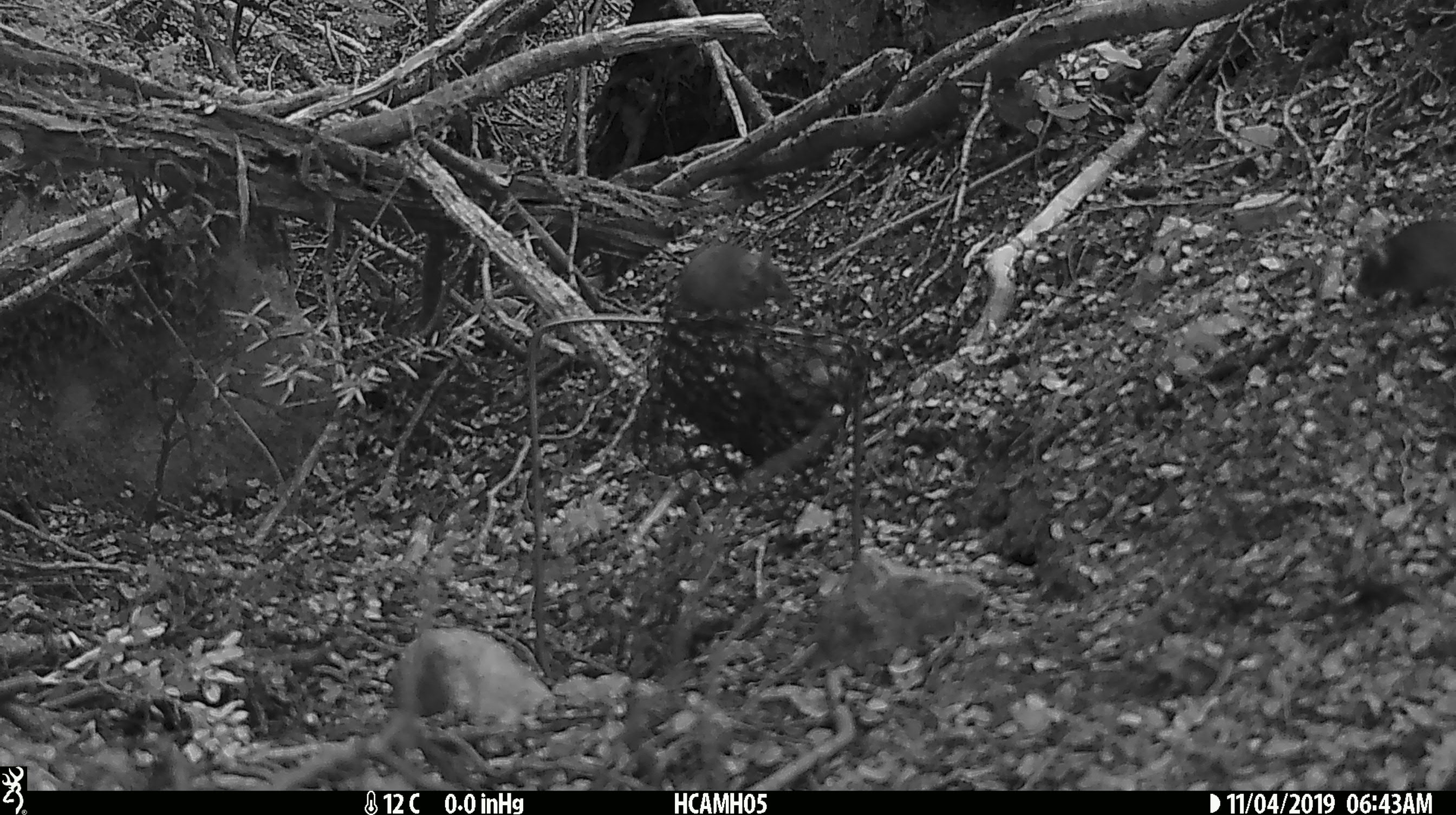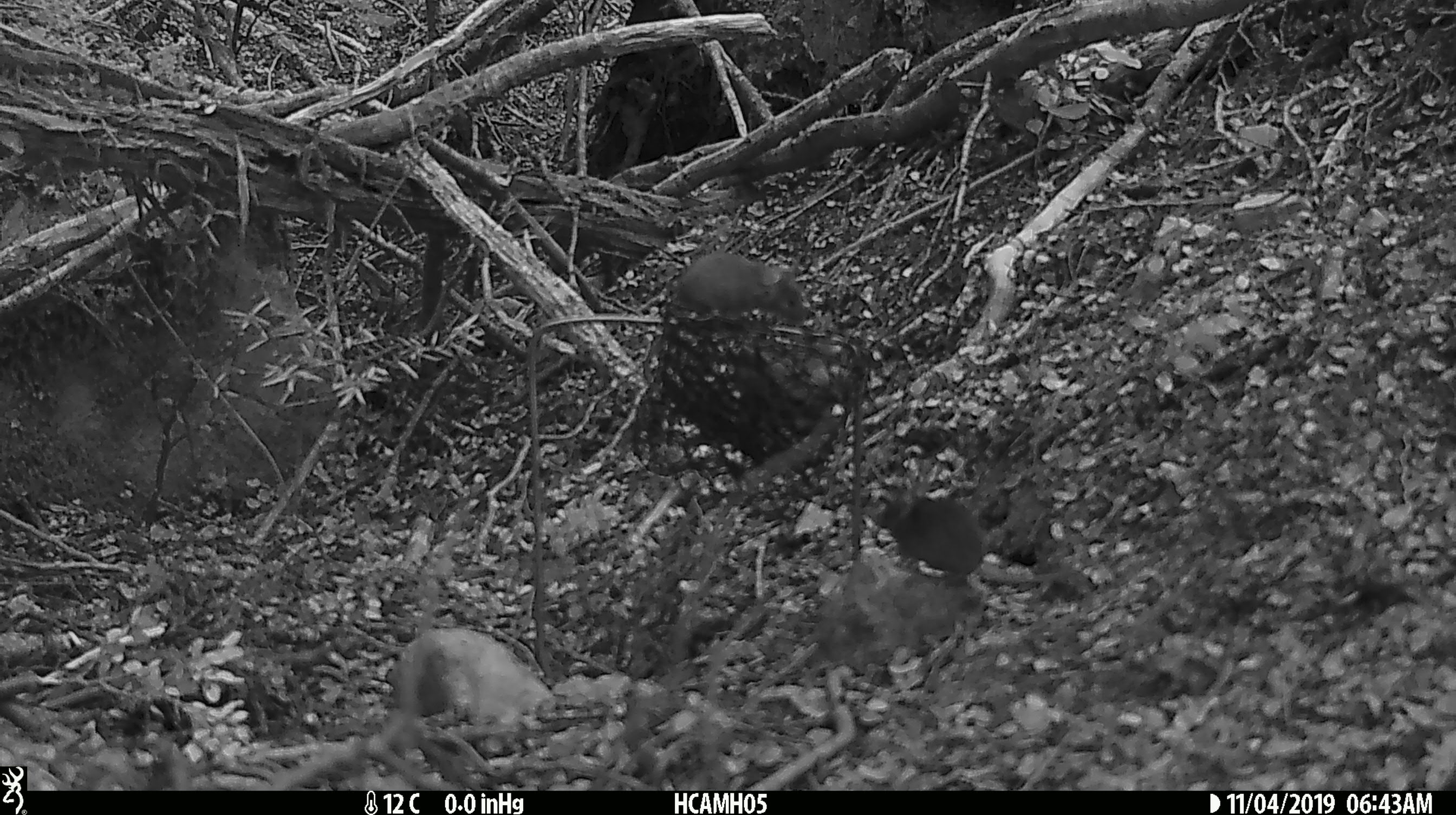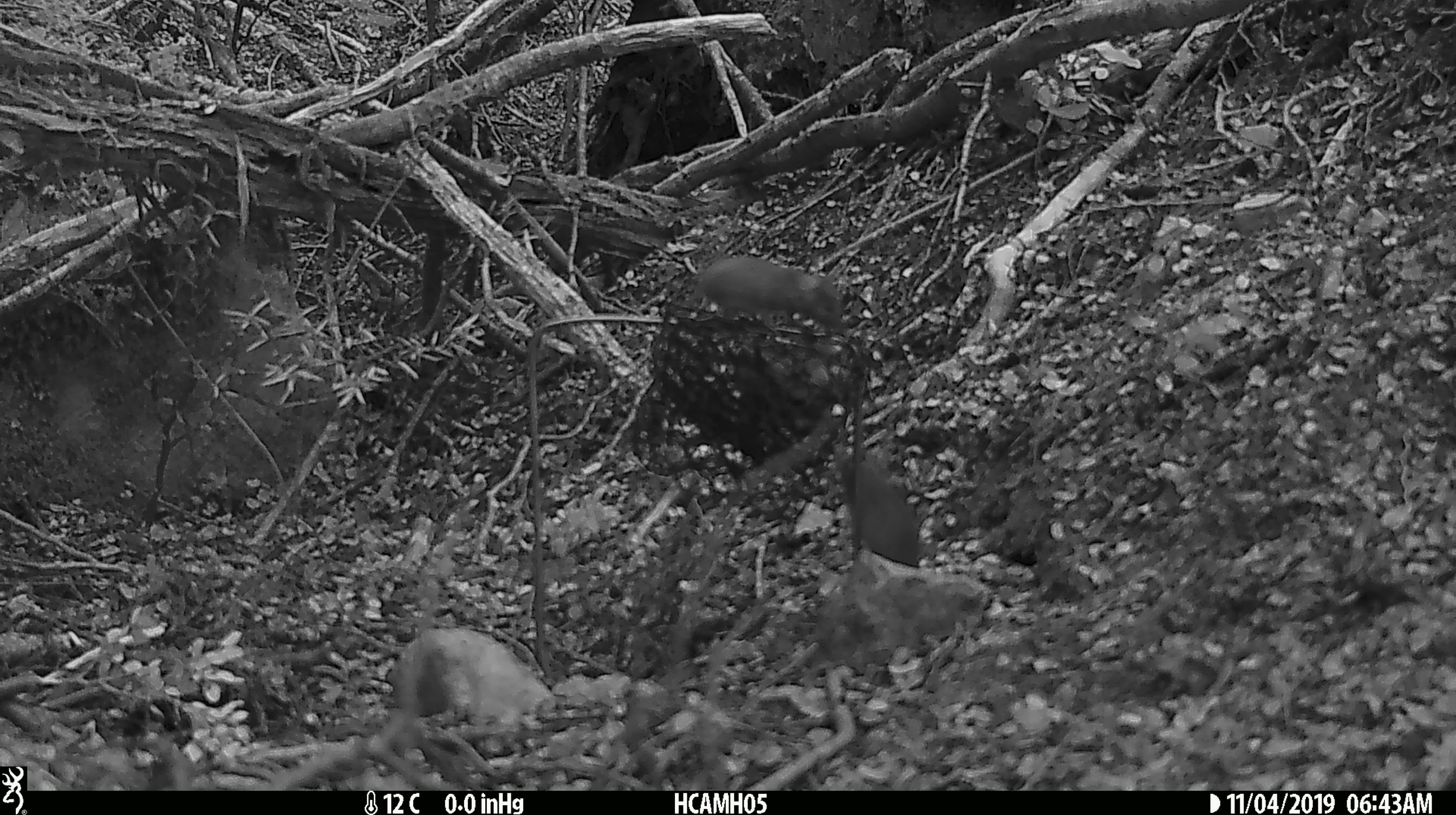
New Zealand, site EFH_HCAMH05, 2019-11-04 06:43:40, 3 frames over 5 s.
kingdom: Animalia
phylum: Chordata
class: Mammalia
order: Rodentia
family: Muridae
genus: Mus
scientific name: Mus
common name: mouse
Mouse (Mus).